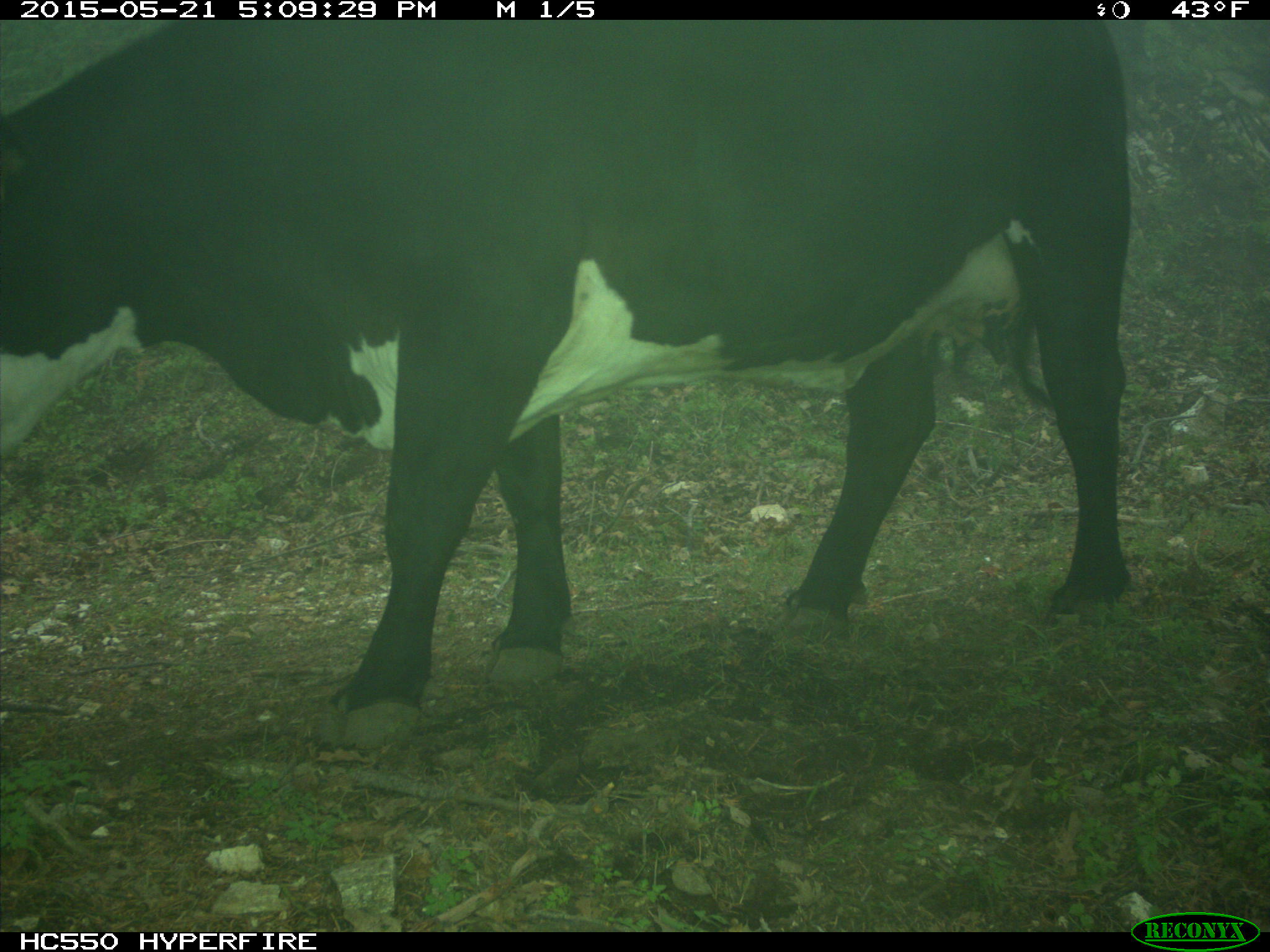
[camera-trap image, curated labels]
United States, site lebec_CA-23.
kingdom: Animalia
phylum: Chordata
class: Mammalia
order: Artiodactyla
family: Bovidae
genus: Bos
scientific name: Bos taurus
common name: domestic cow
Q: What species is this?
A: Bos taurus (domestic cow).